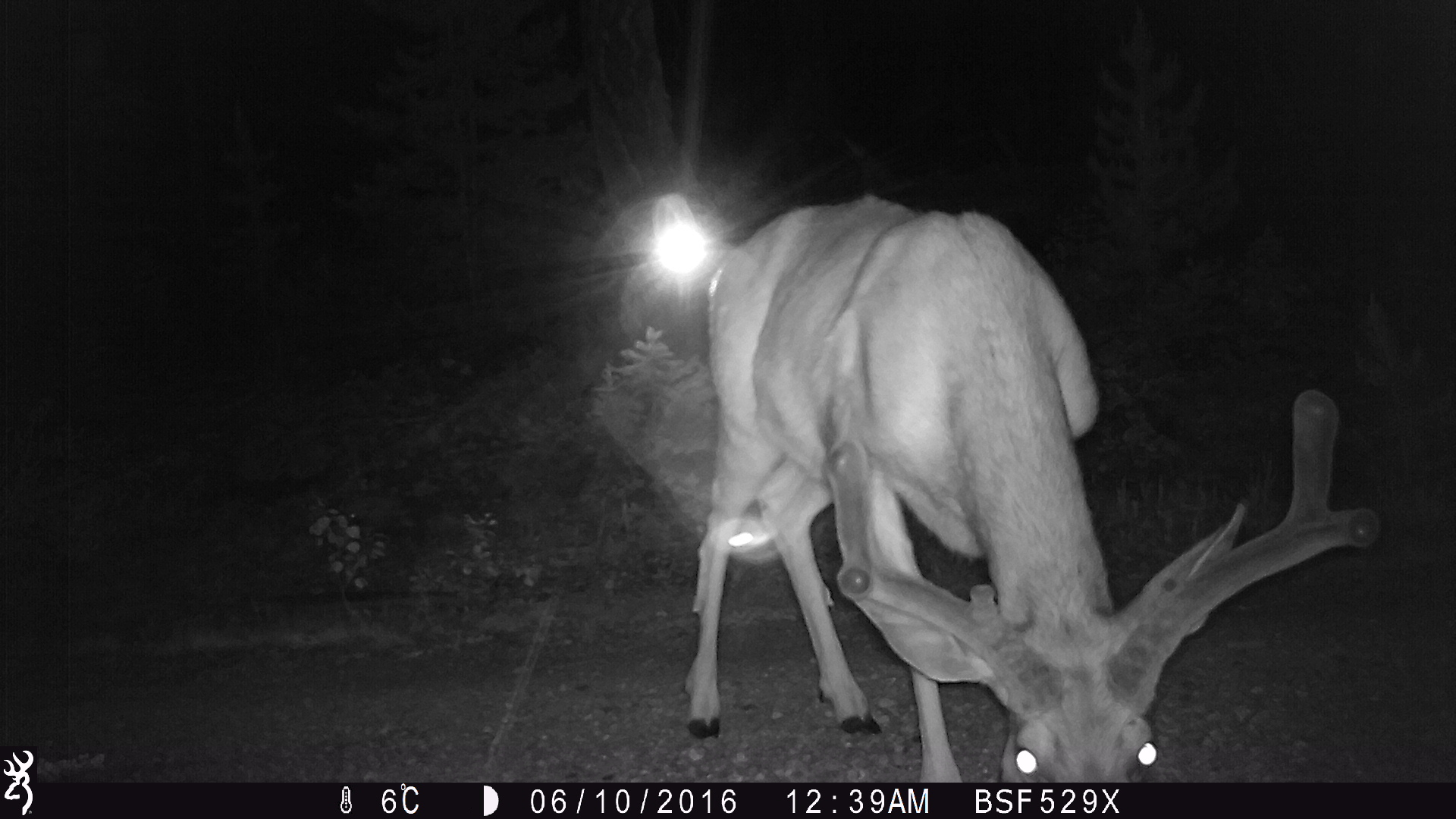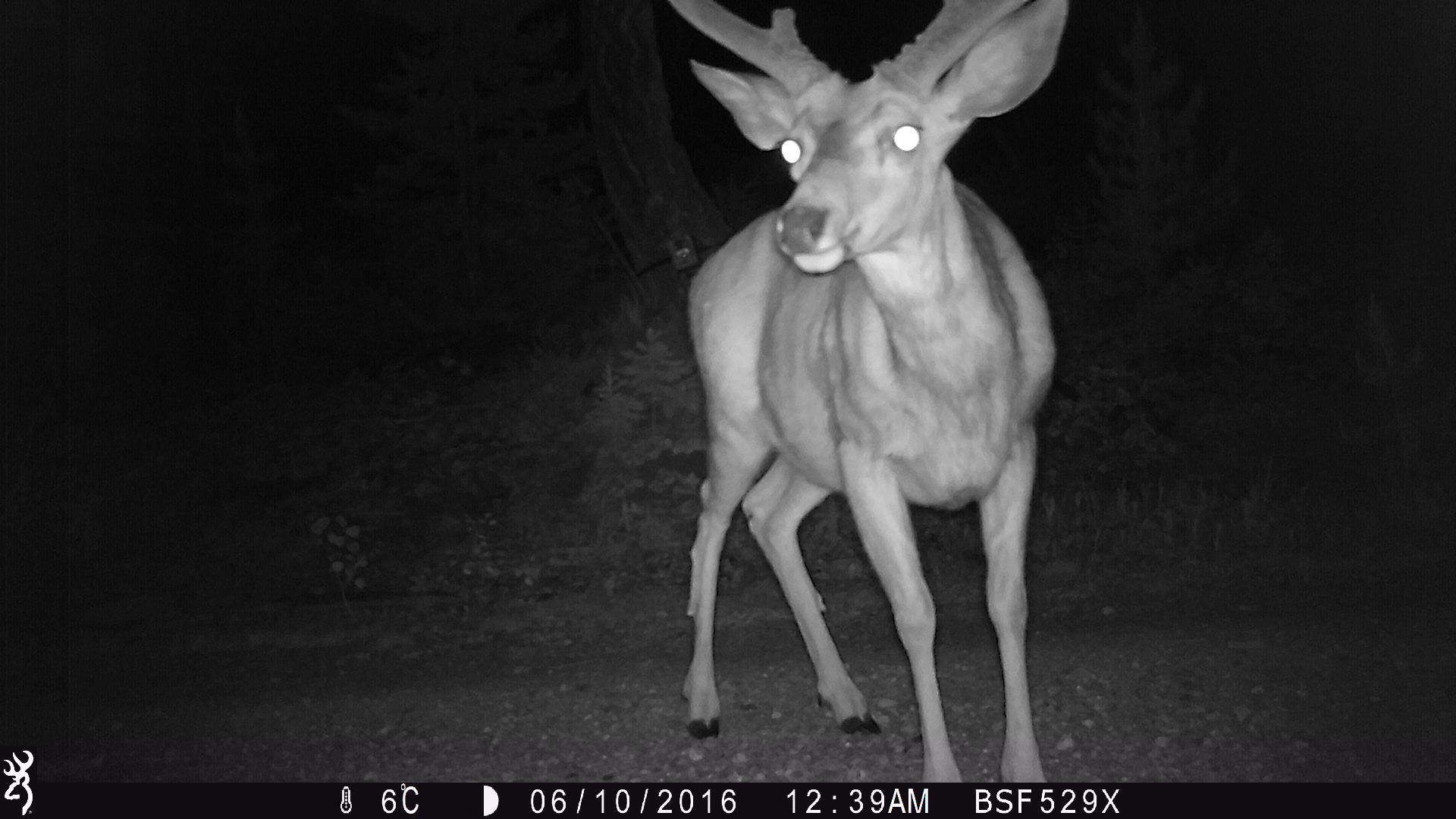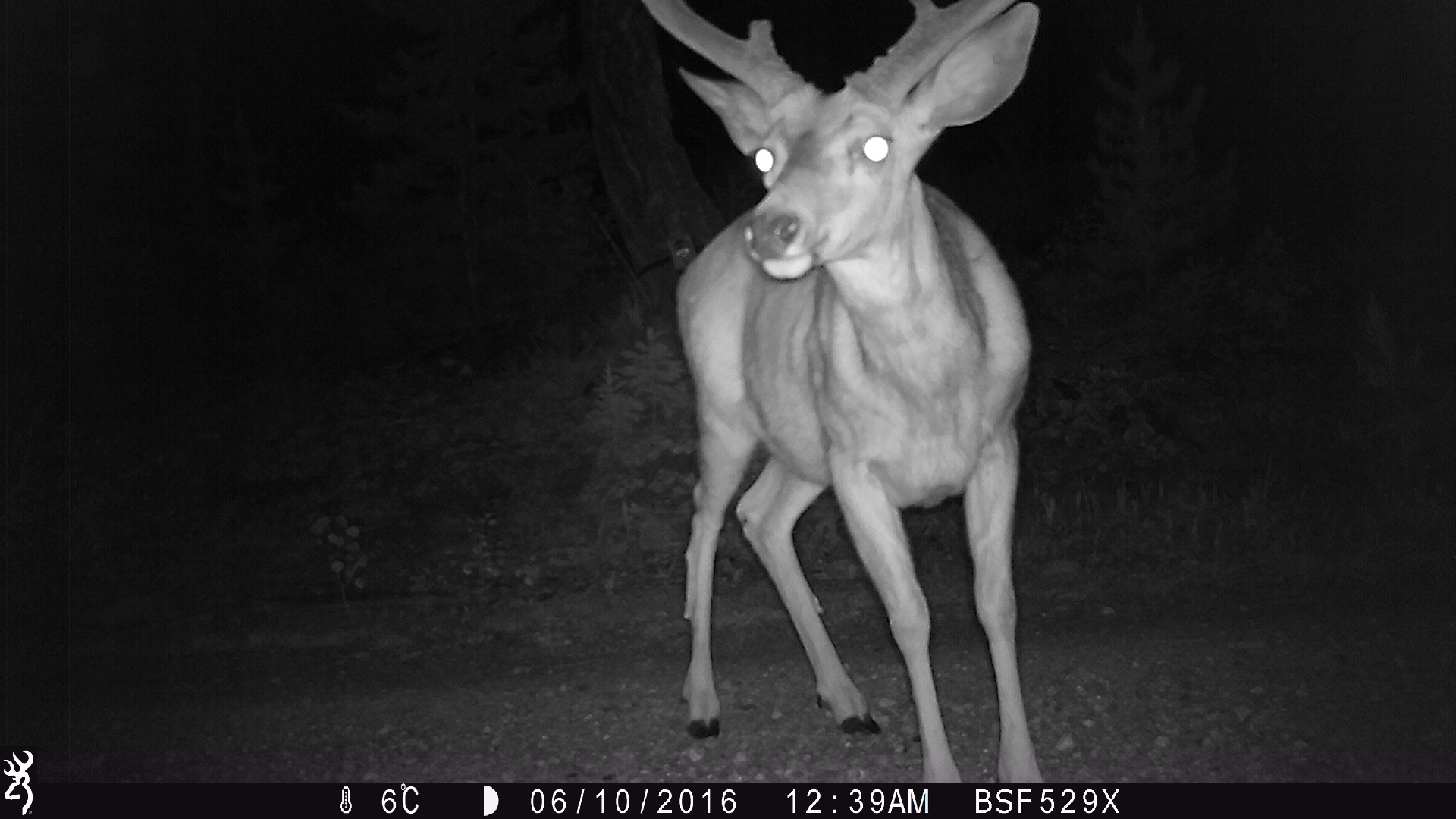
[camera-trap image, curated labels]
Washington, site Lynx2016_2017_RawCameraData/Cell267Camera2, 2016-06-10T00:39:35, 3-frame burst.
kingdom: Animalia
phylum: Chordata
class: Mammalia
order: Artiodactyla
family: Cervidae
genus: Odocoileus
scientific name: Odocoileus hemionus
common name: mule deer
Odocoileus hemionus (mule deer). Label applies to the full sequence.